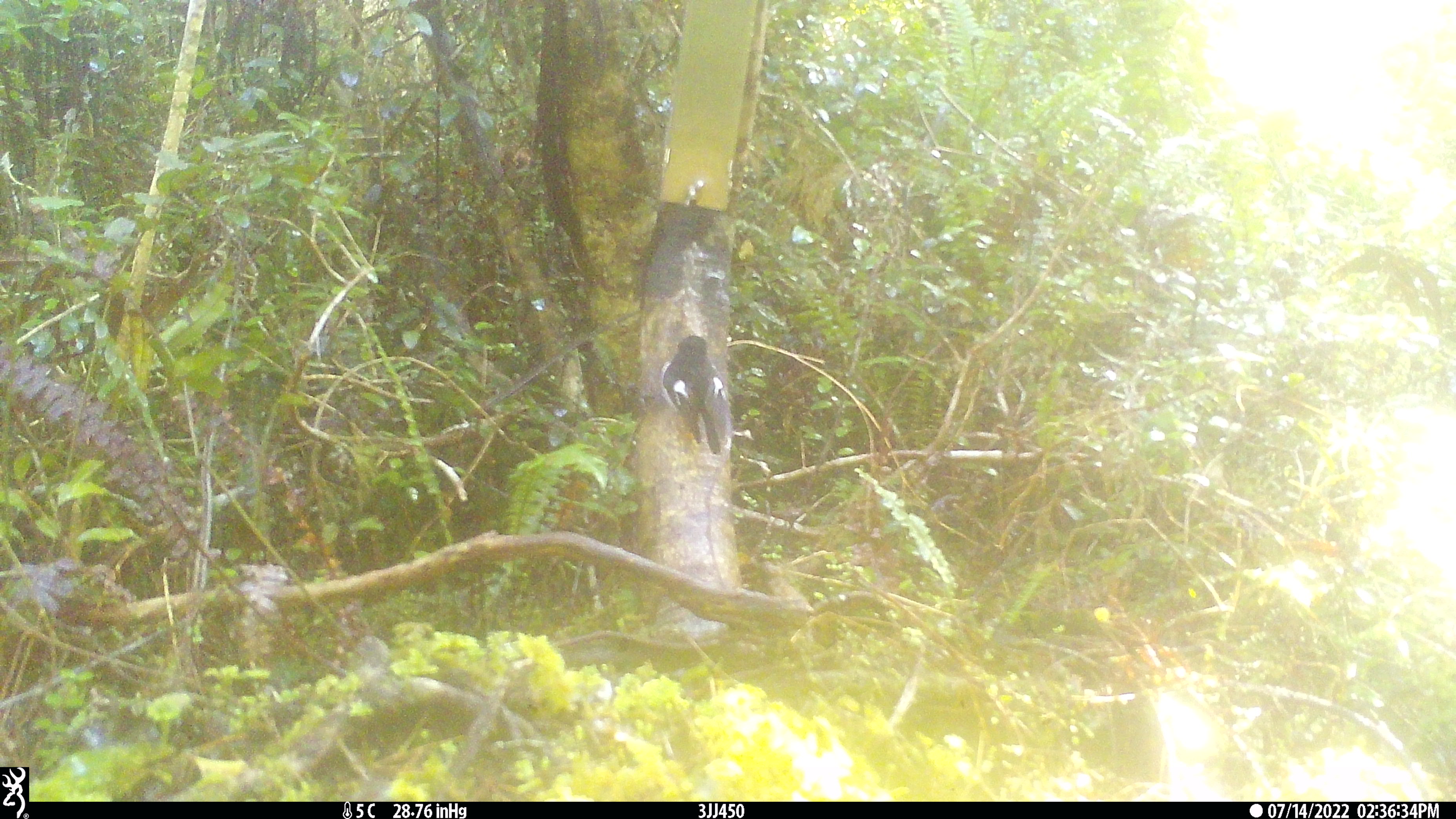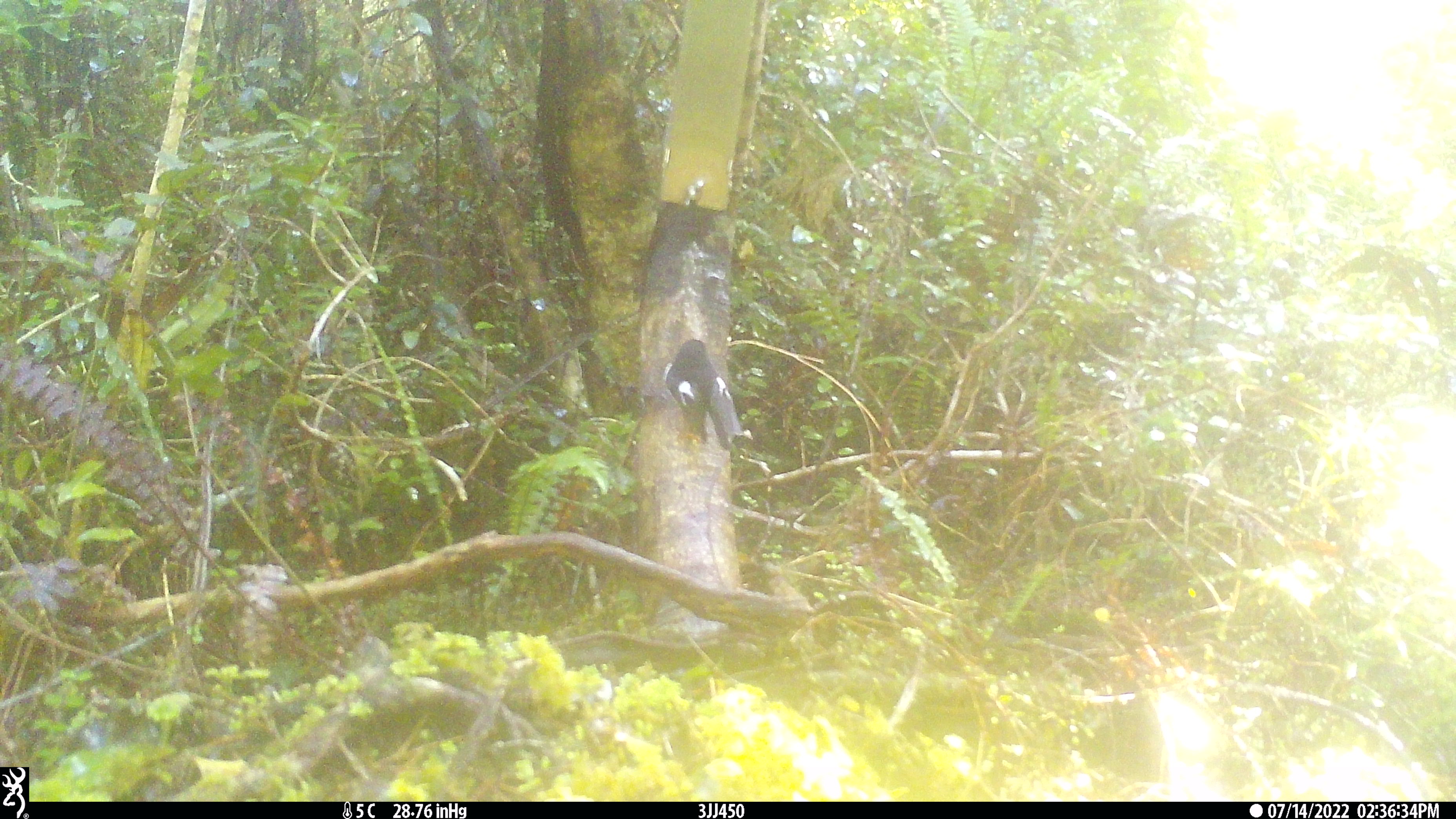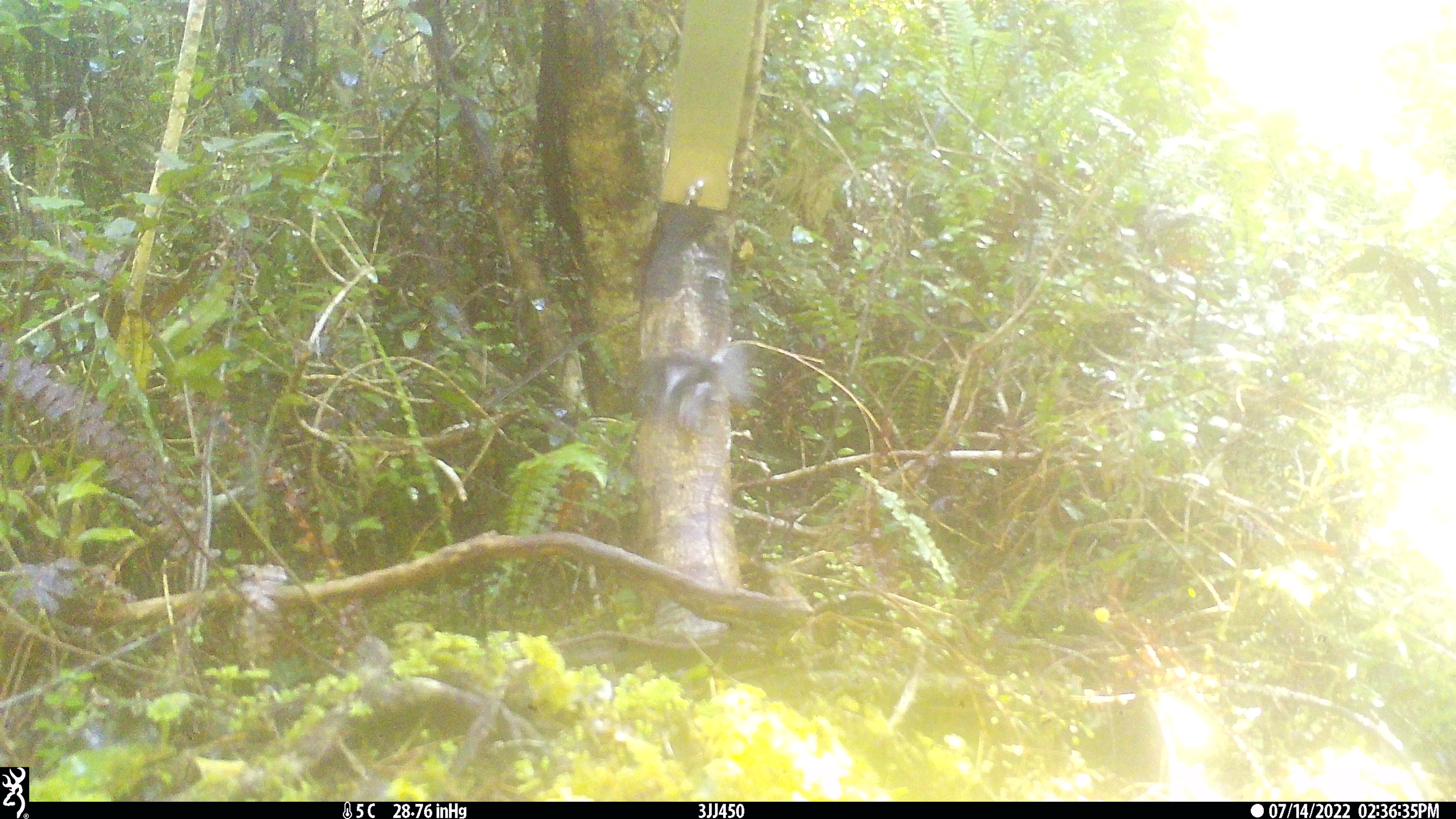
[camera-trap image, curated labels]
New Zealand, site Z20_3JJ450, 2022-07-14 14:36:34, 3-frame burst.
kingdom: Animalia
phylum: Chordata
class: Aves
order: Passeriformes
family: Petroicidae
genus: Petroica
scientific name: Petroica macrocephala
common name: tomtit